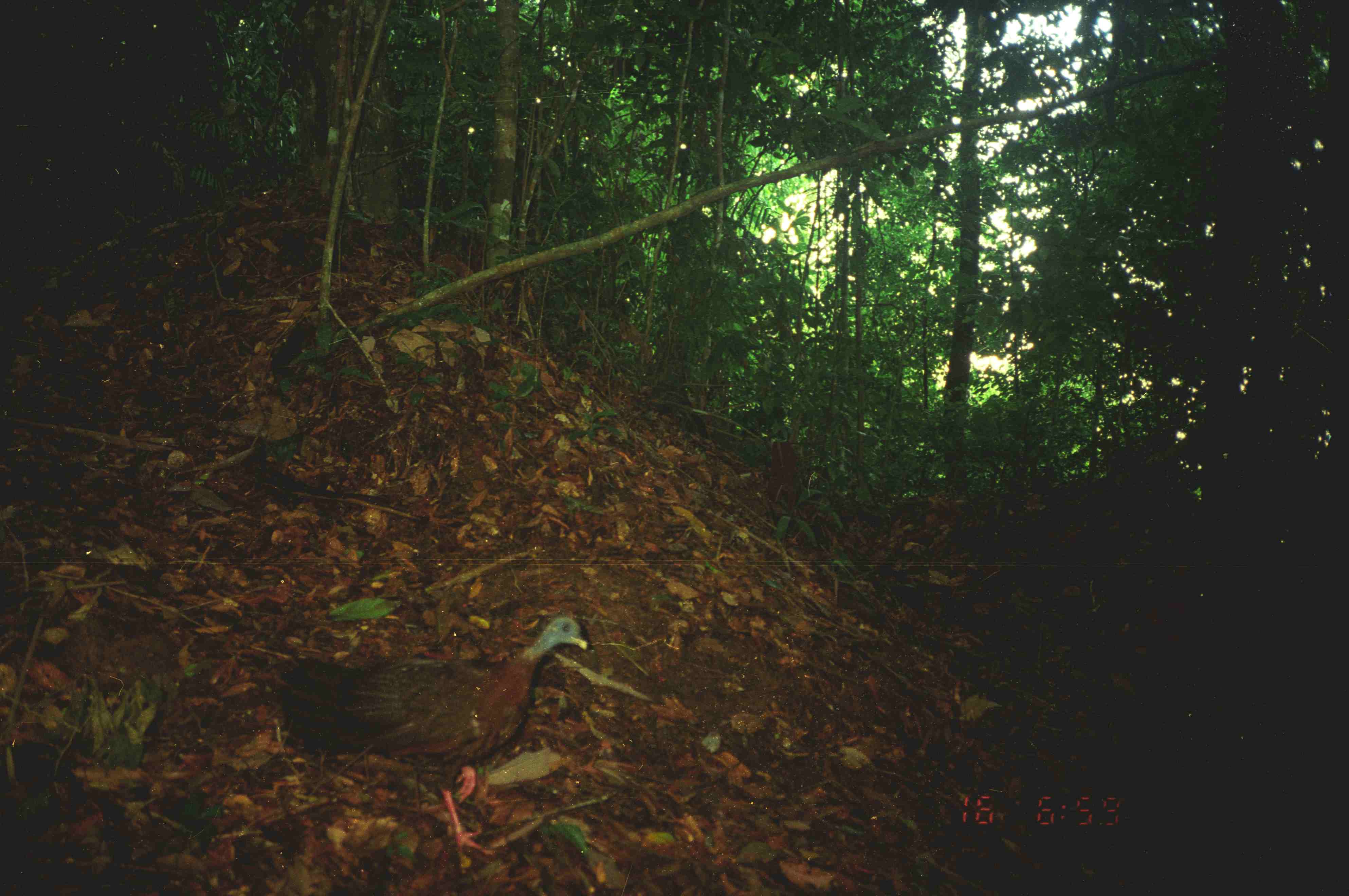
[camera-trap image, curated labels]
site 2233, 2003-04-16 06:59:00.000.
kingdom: Animalia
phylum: Chordata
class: Aves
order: Galliformes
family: Phasianidae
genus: Argusianus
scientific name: Argusianus argus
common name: great argus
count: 1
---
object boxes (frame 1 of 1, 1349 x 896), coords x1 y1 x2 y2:
argusianus argus: 277 610 596 874